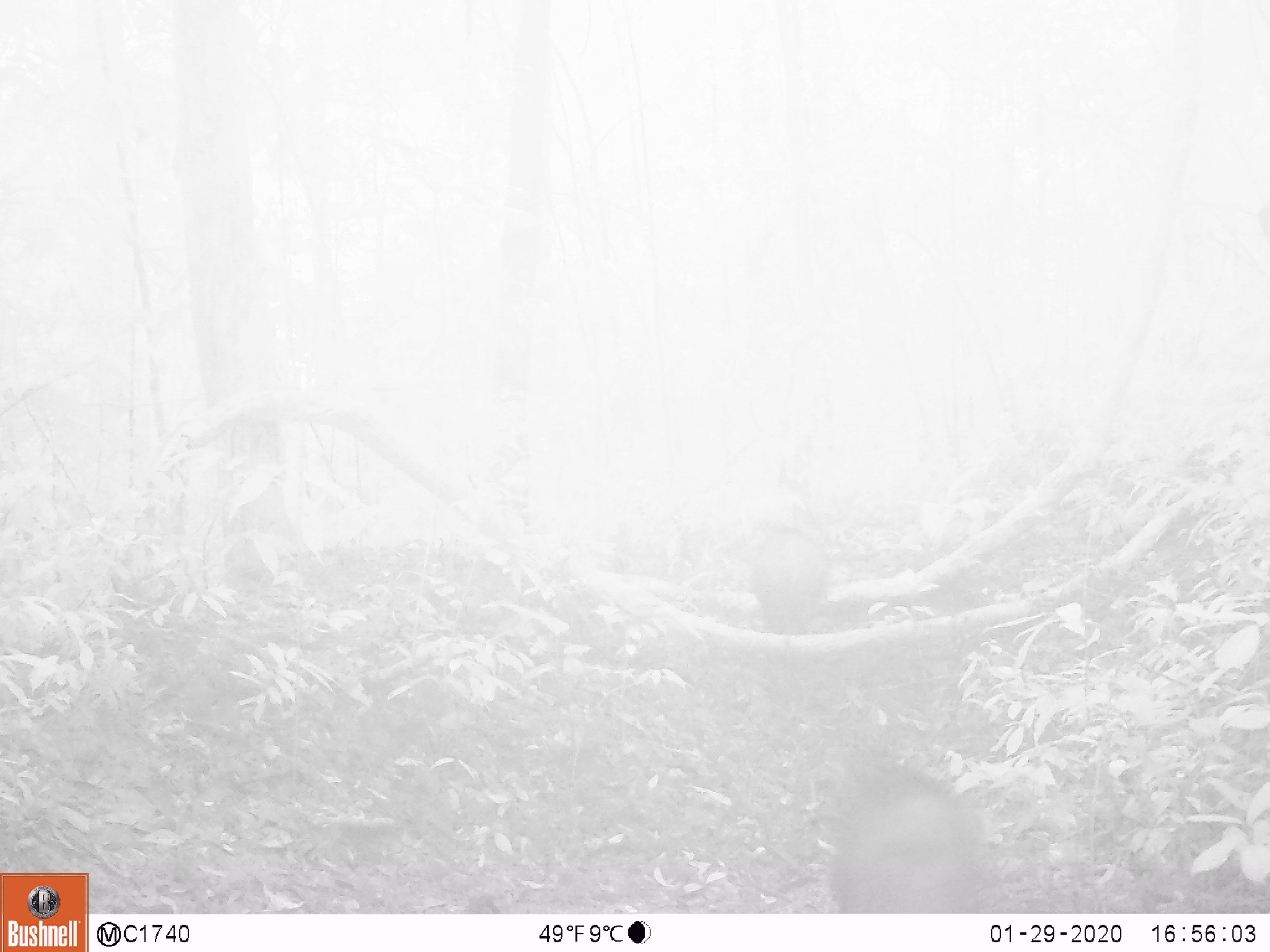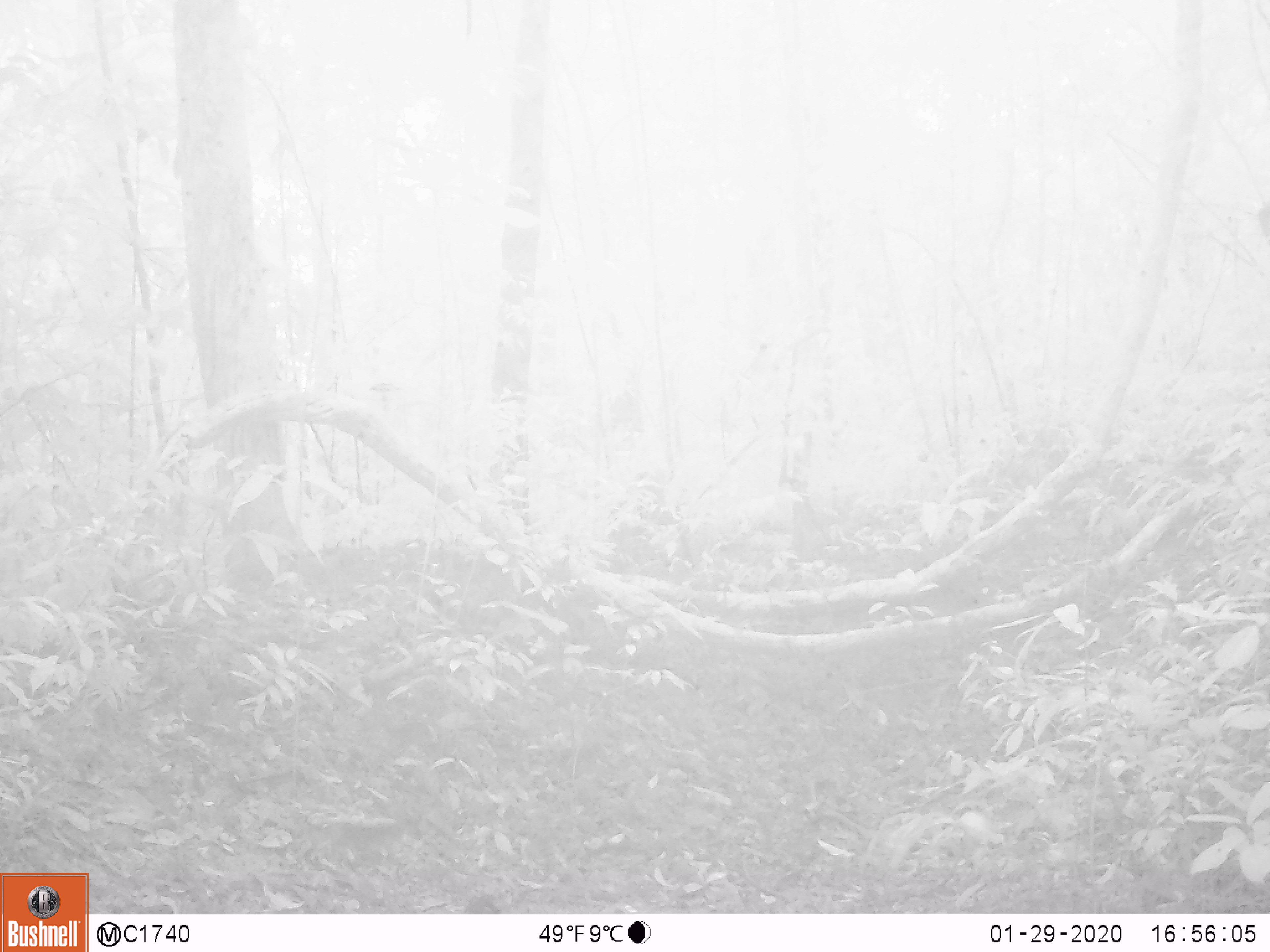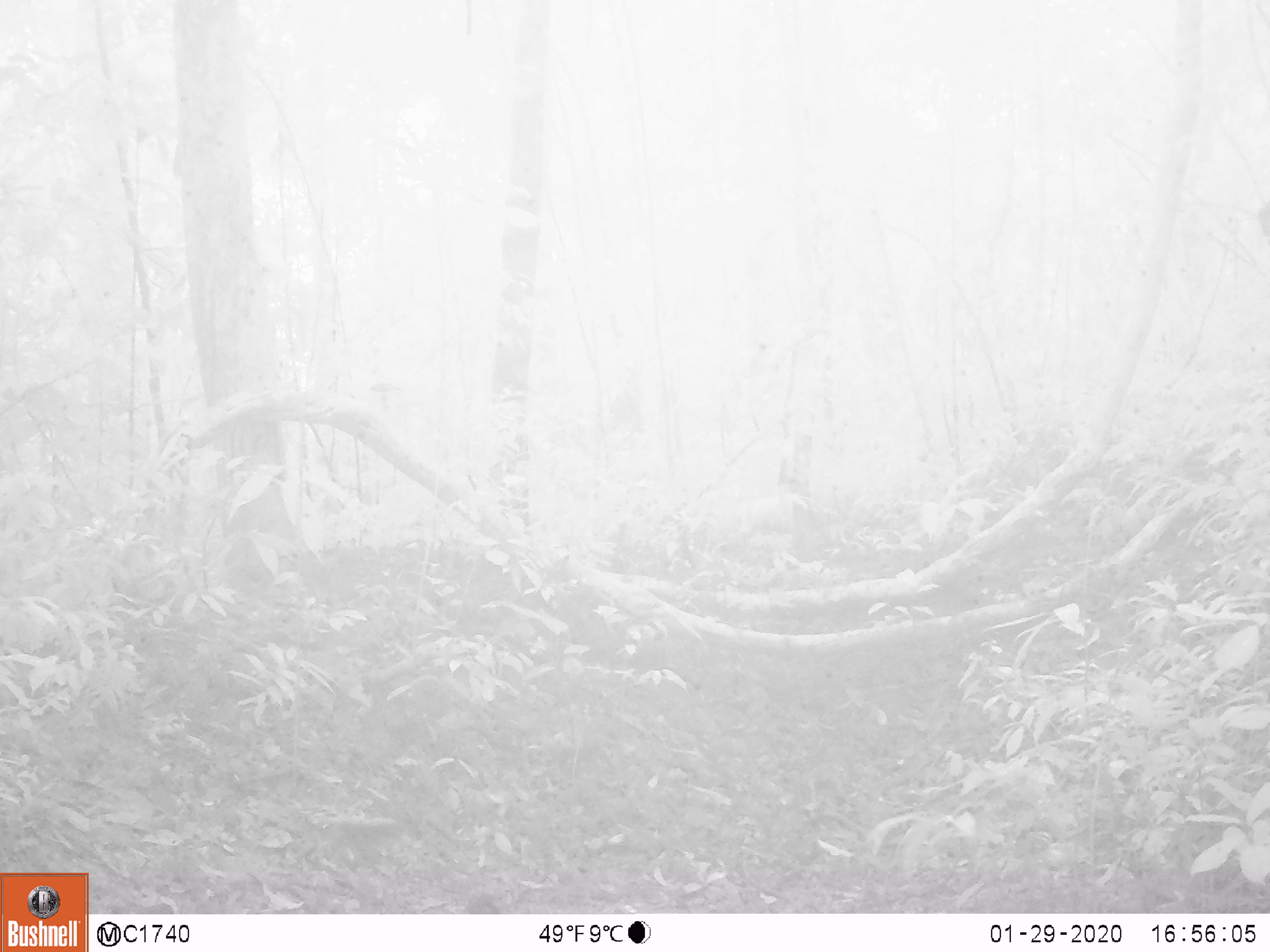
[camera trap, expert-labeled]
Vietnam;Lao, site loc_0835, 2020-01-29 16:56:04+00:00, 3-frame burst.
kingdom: Animalia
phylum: Chordata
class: Mammalia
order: Artiodactyla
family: Suidae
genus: Sus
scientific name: Sus scrofa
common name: eurasian wild pig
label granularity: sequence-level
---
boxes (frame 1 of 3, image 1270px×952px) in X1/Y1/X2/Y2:
eurasian wild pig: 826/765/998/913; 749/526/826/634